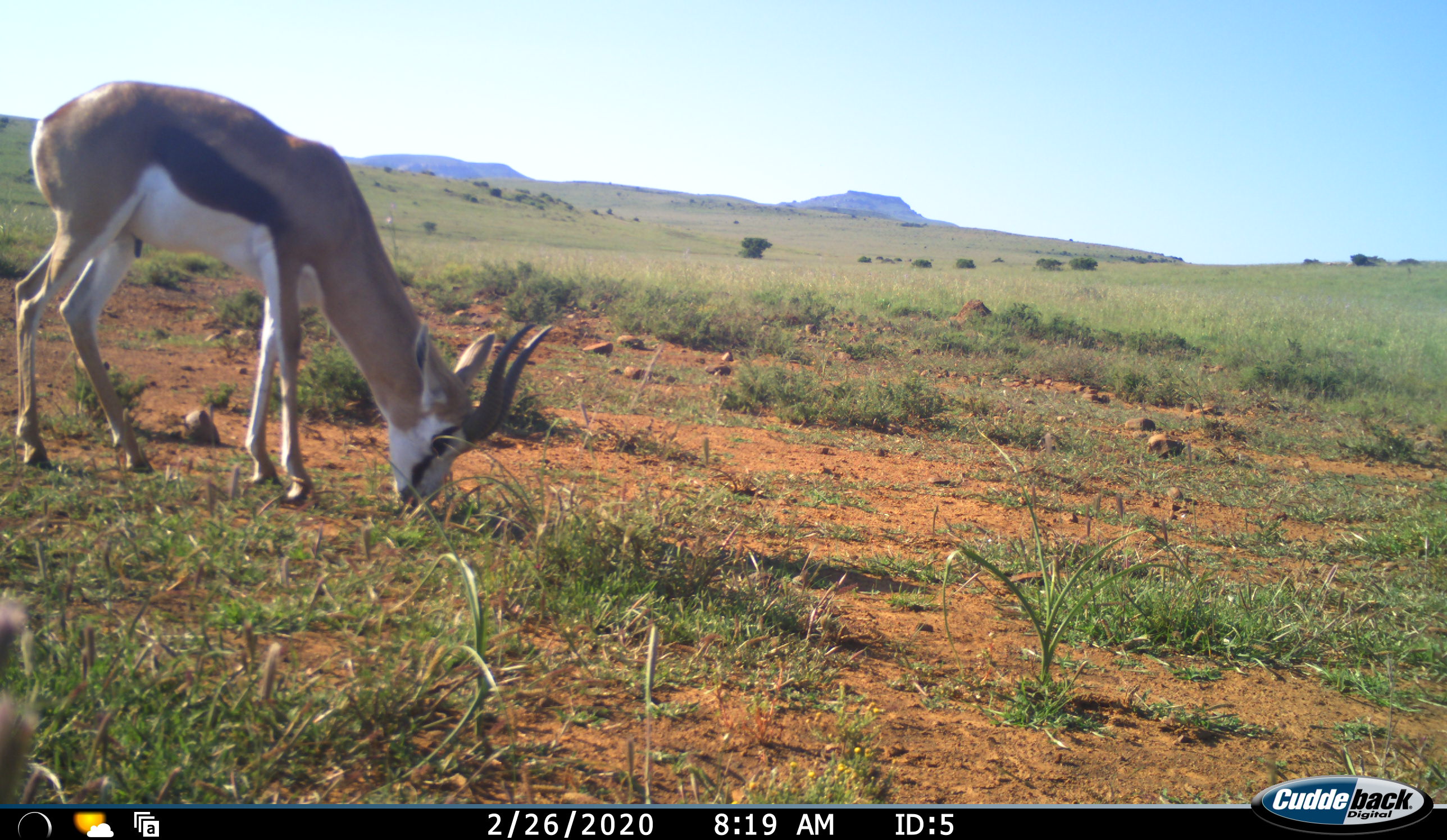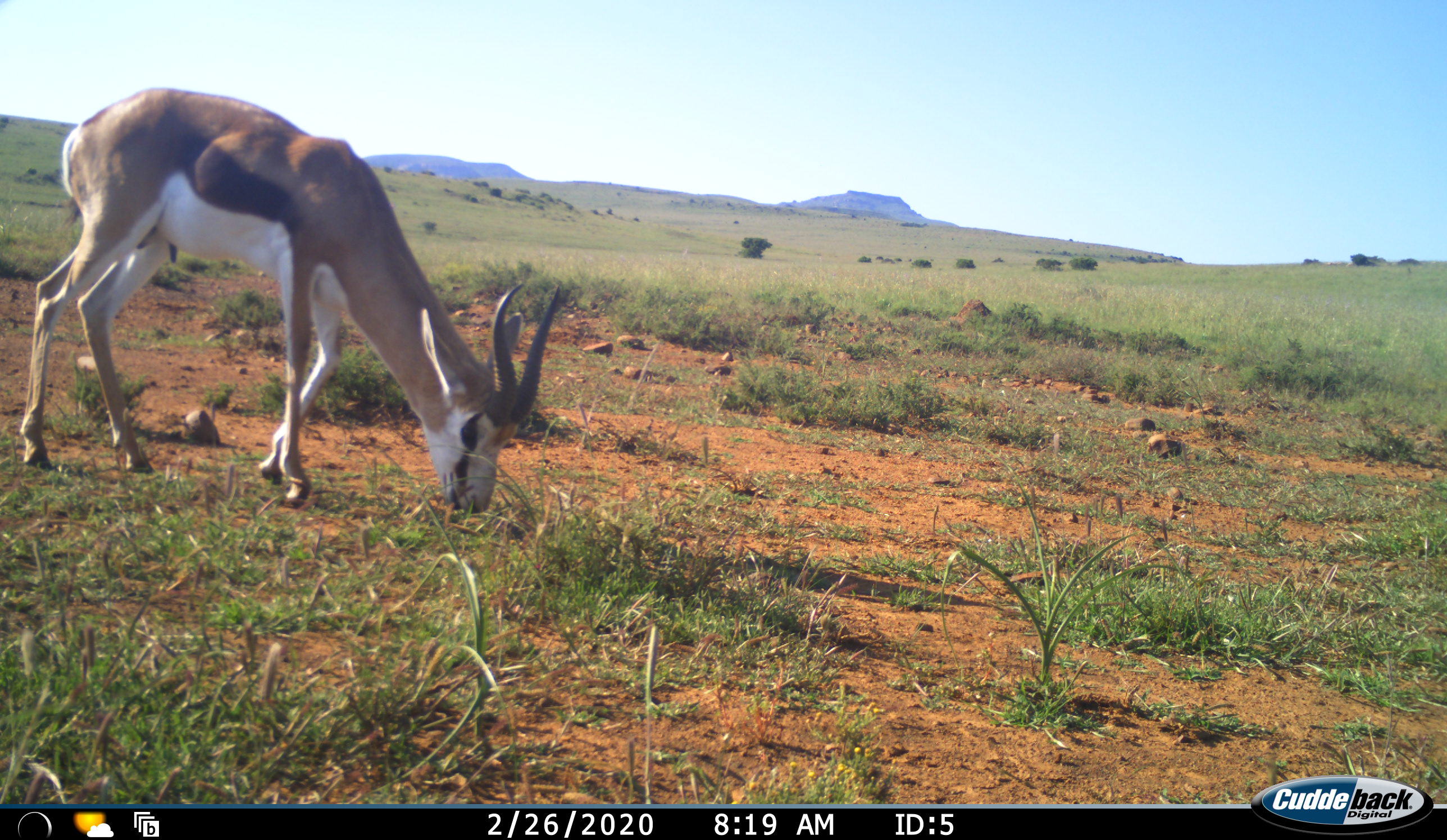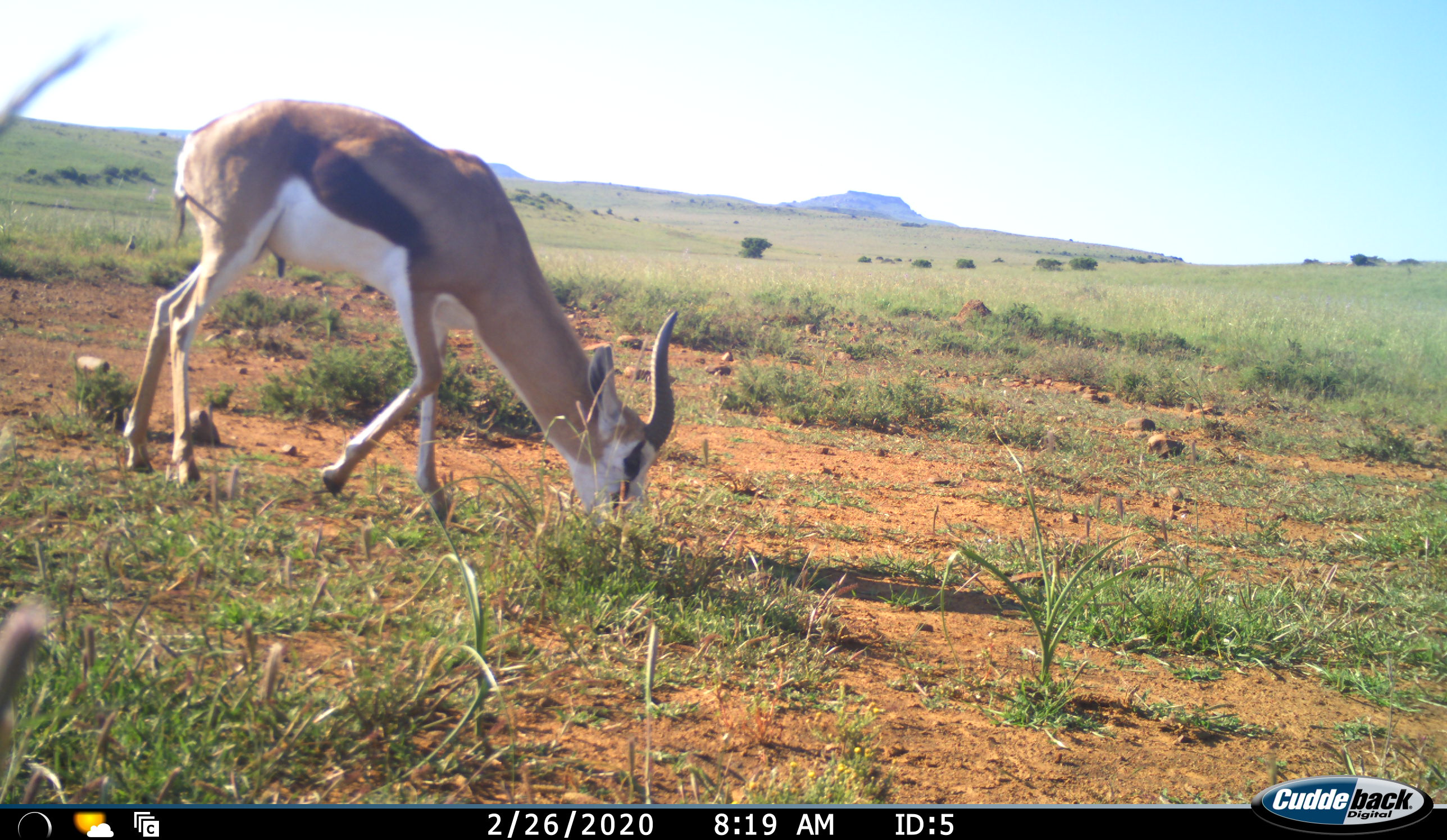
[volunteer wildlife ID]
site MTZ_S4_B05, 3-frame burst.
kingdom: Animalia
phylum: Chordata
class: Mammalia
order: Artiodactyla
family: Bovidae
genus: Antidorcas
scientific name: Antidorcas marsupialis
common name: springbok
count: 1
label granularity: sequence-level